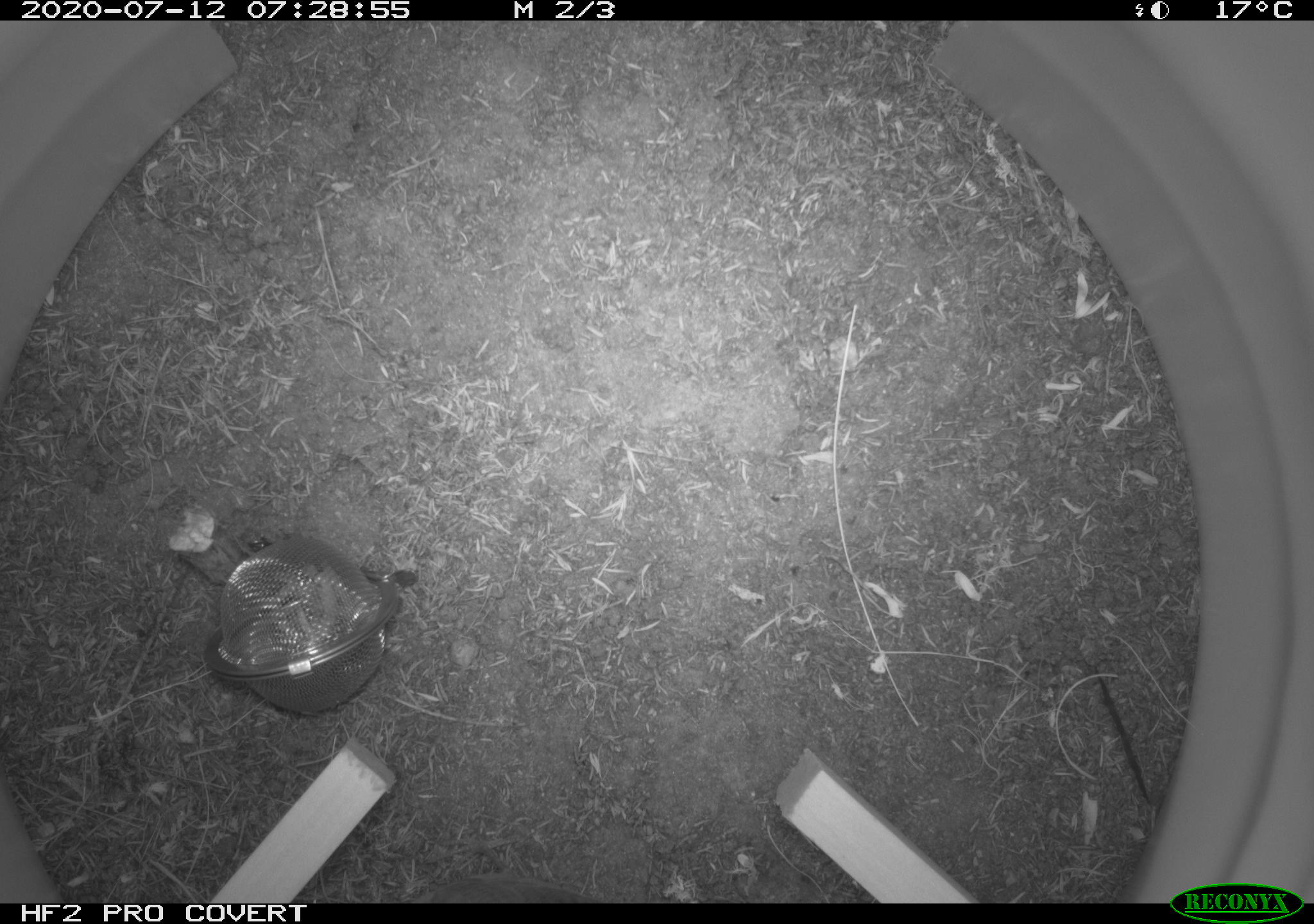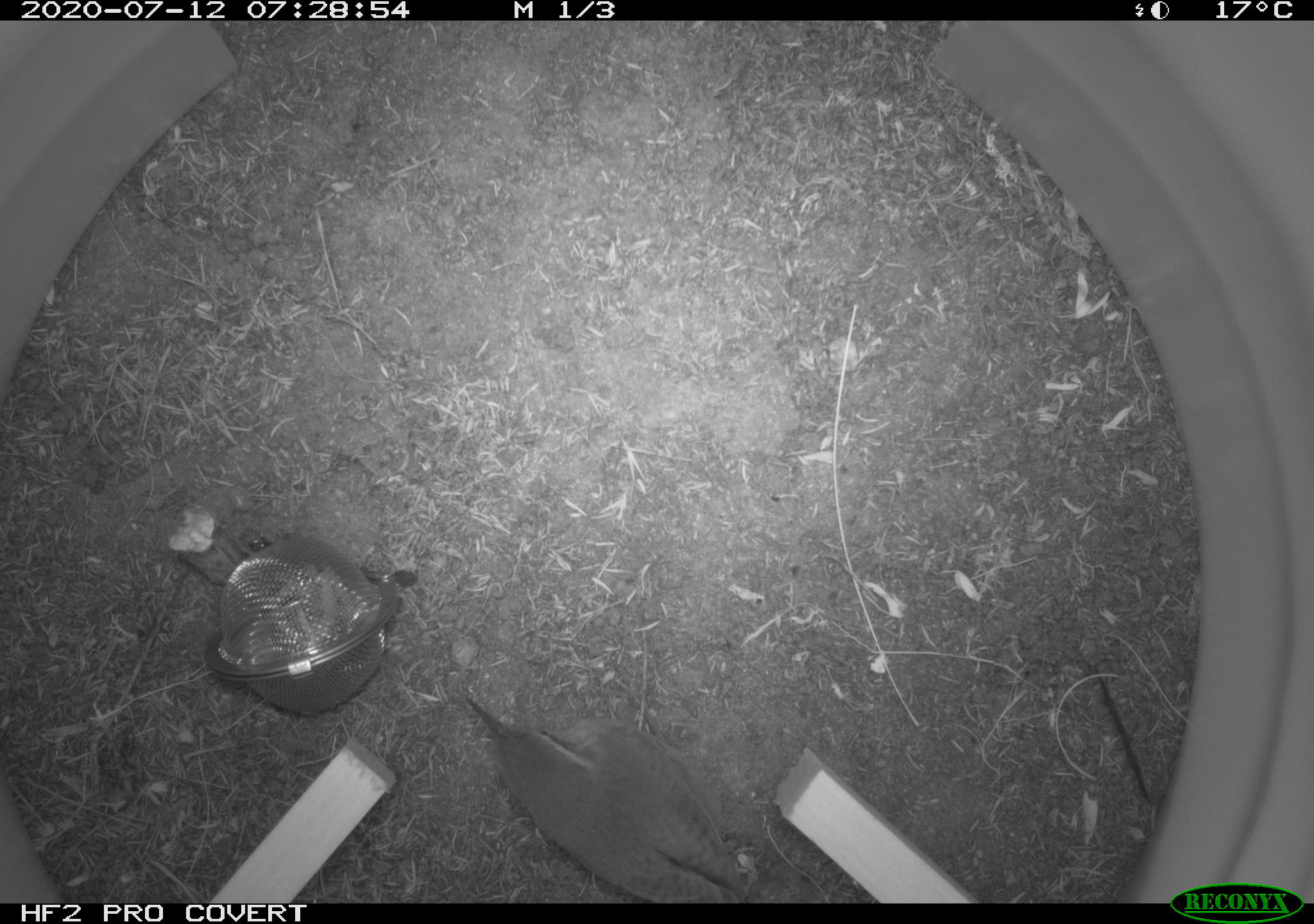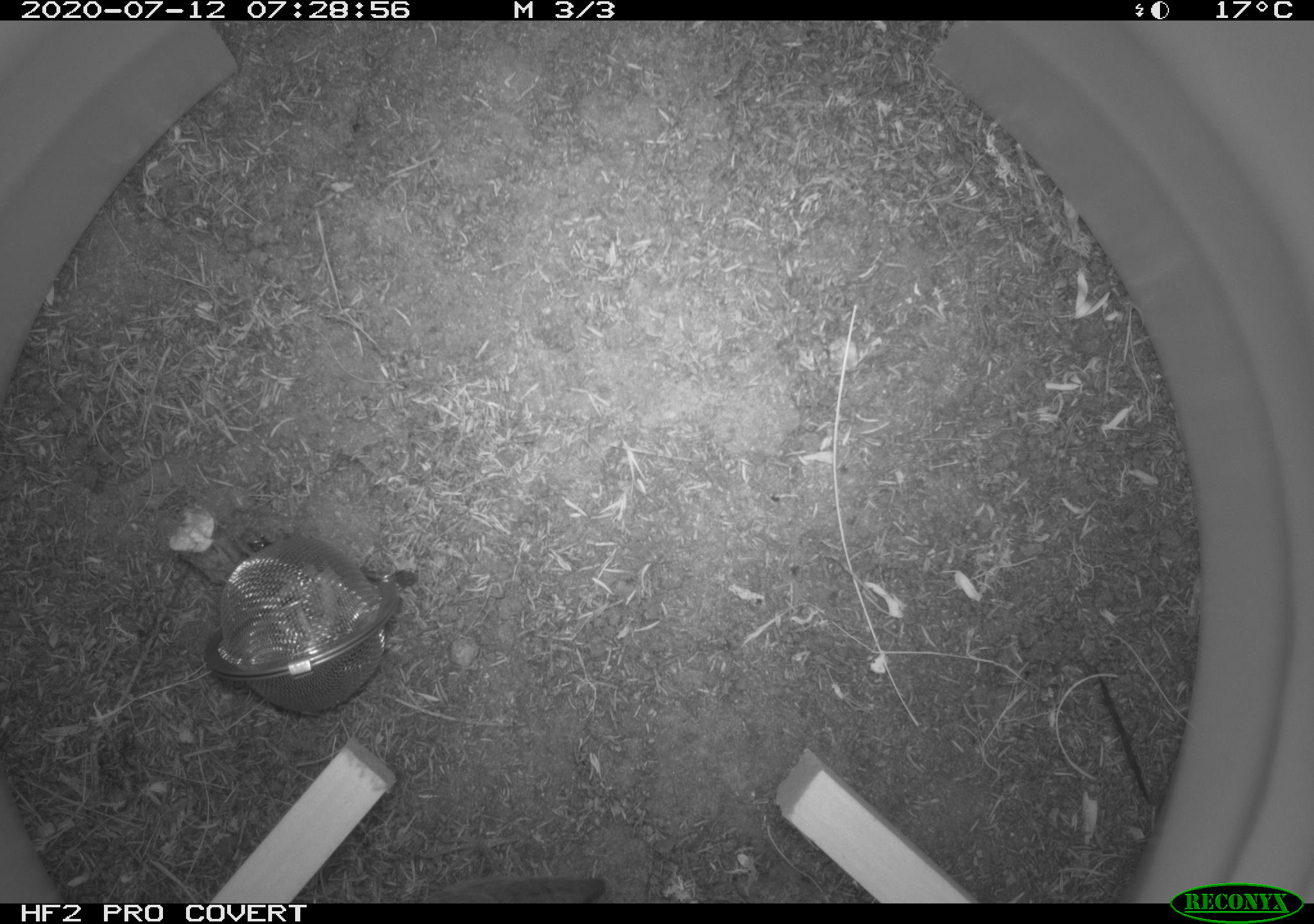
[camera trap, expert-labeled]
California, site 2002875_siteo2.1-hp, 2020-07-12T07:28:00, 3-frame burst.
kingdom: Animalia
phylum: Chordata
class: Aves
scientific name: Aves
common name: bird